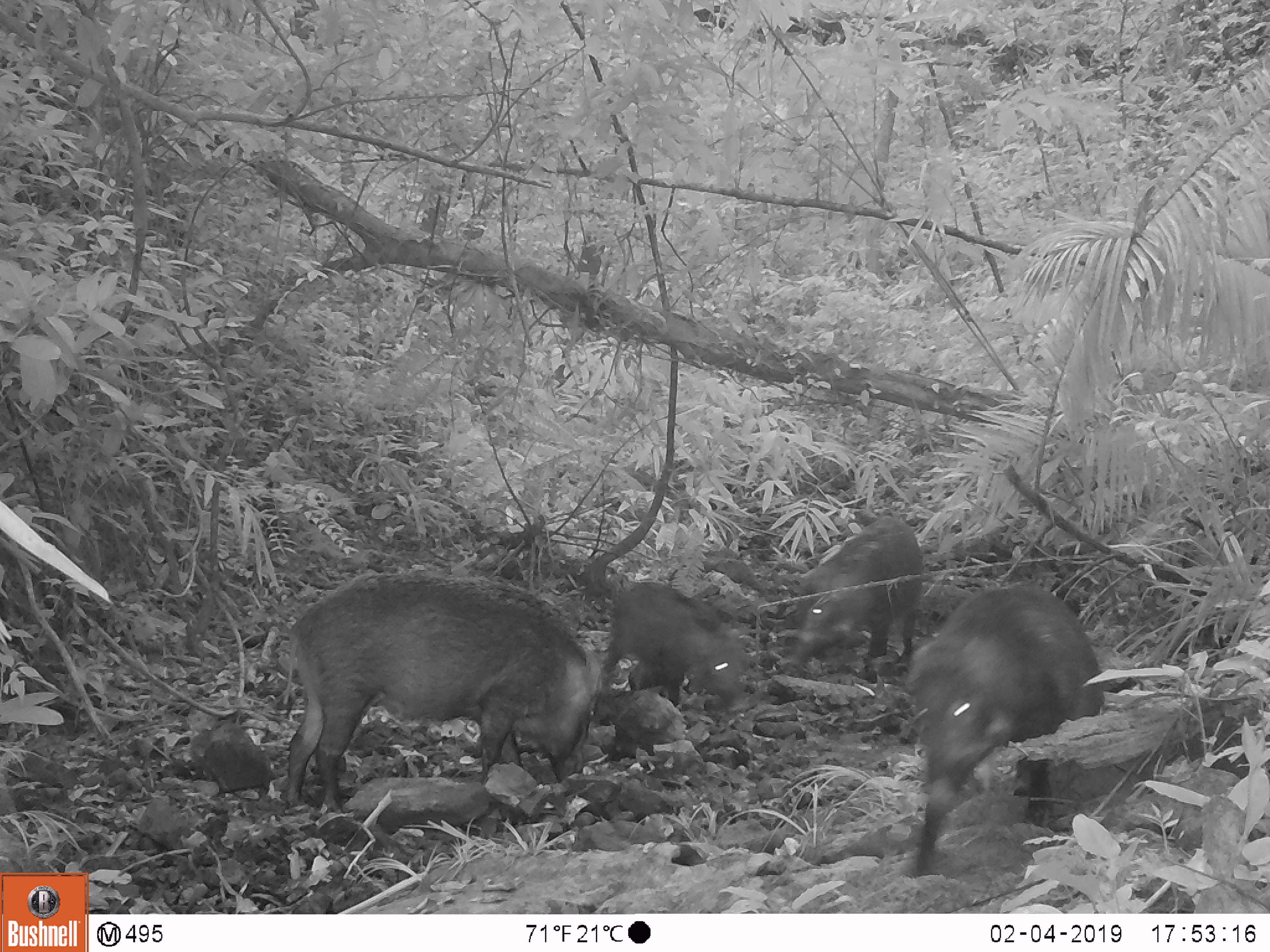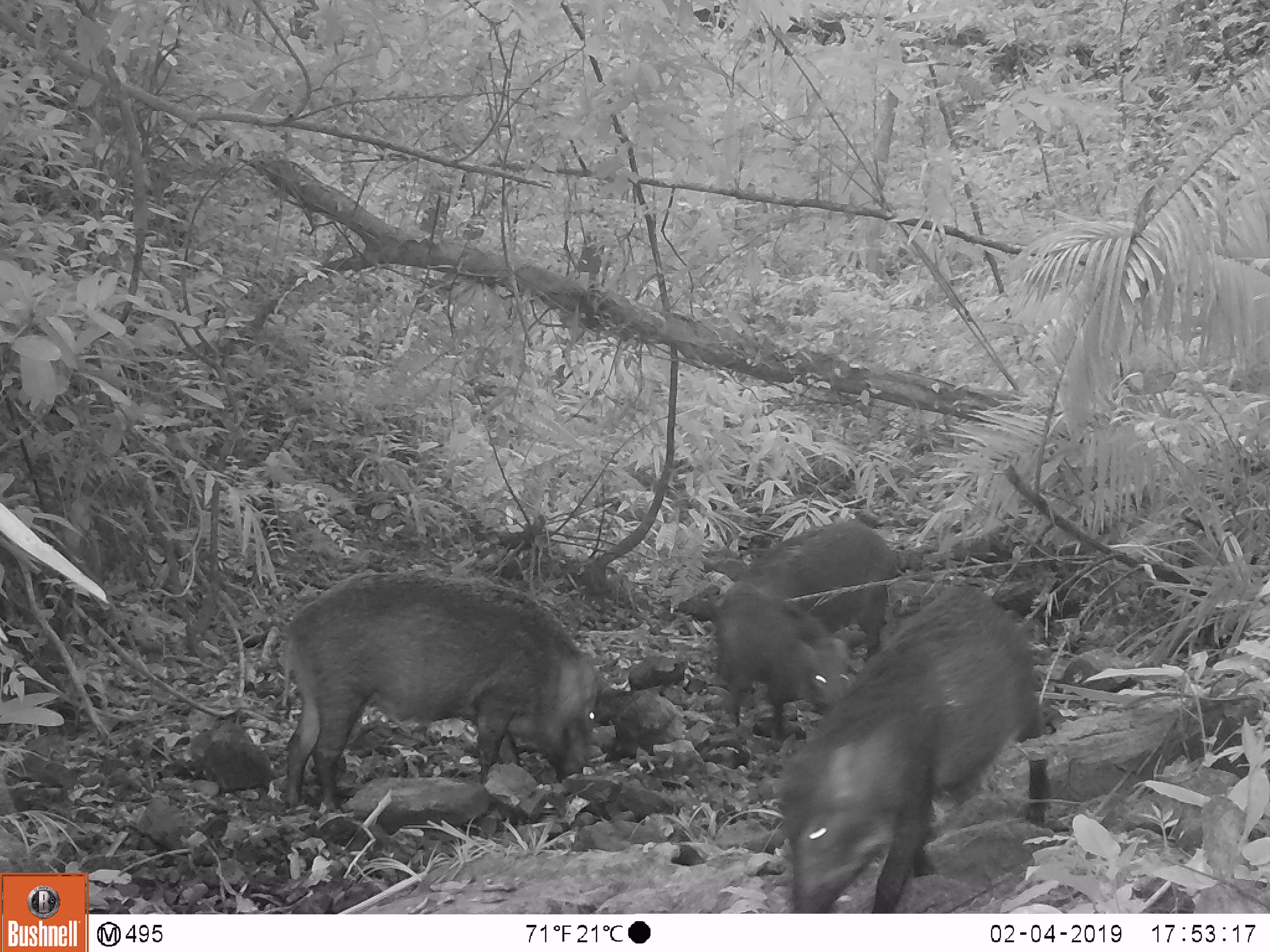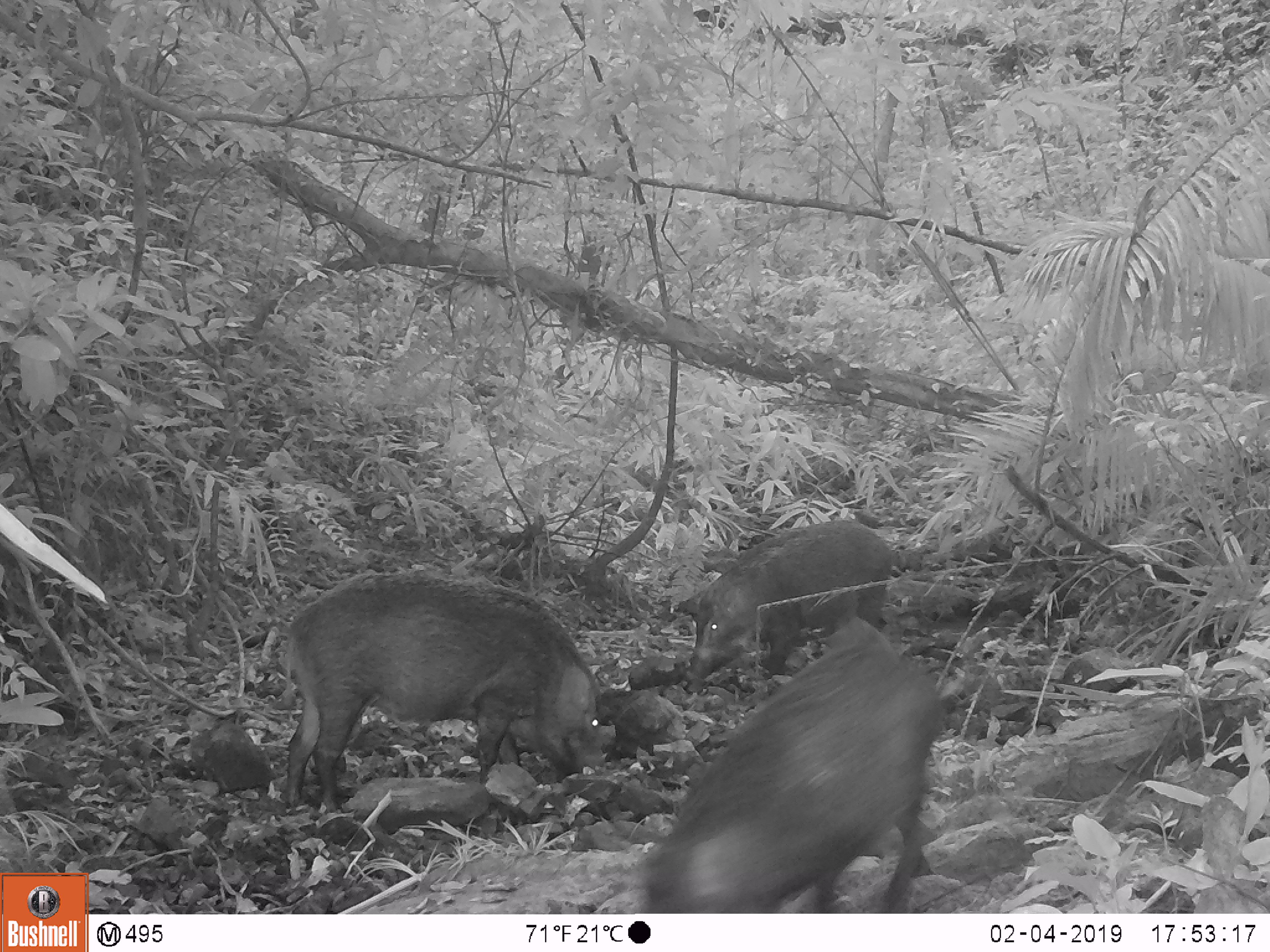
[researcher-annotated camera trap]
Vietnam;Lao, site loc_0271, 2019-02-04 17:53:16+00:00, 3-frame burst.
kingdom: Animalia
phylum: Chordata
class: Mammalia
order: Artiodactyla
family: Suidae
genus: Sus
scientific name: Sus scrofa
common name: eurasian wild pig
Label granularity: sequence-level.